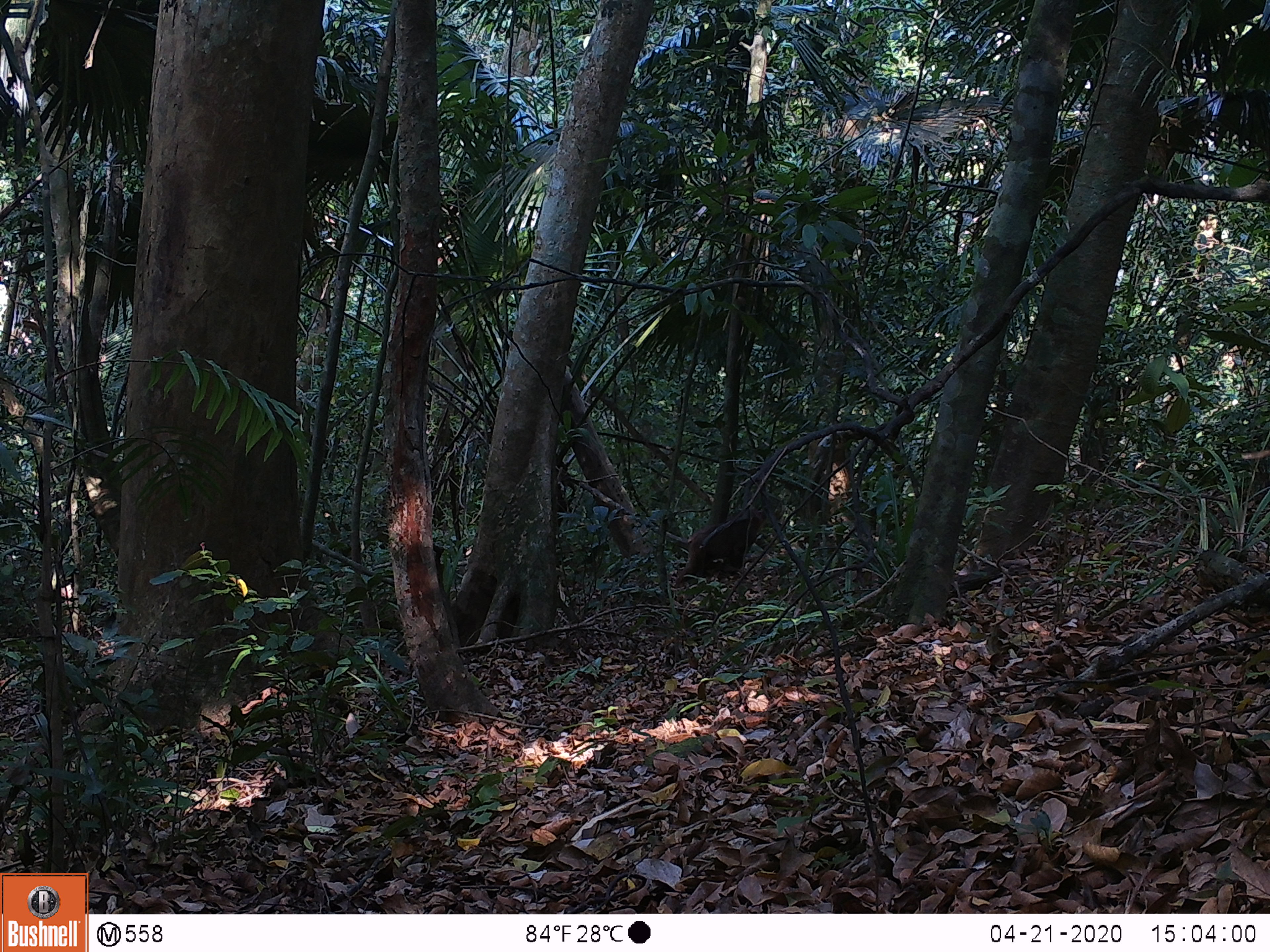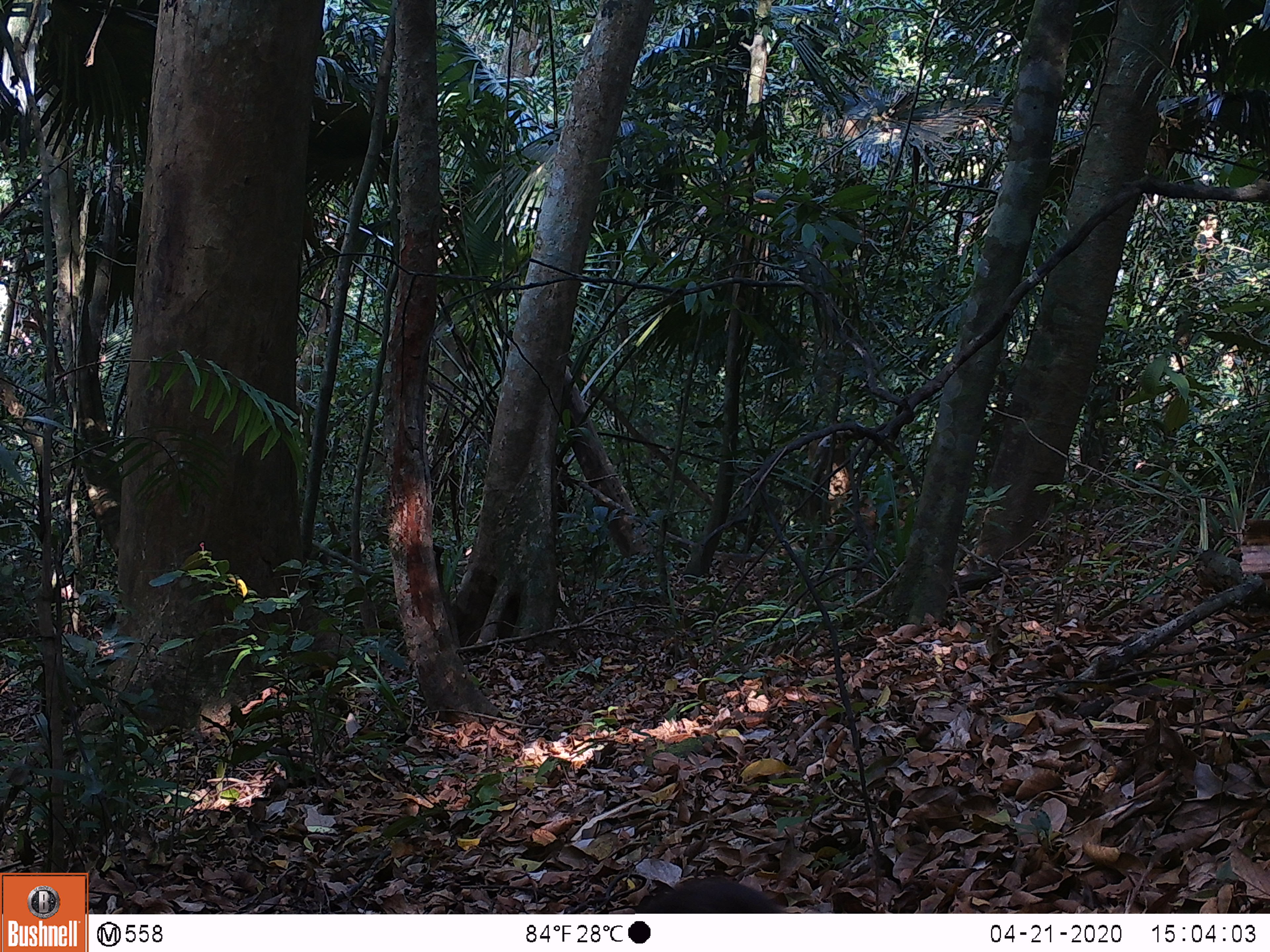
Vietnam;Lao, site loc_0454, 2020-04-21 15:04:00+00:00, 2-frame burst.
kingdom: Animalia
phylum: Chordata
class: Mammalia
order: Primates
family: Cercopithecidae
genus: Macaca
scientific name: Macaca arctoides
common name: stump-tailed macaque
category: stump tailed macaque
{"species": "stump tailed macaque (stump-tailed macaque) (Macaca arctoides)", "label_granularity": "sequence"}